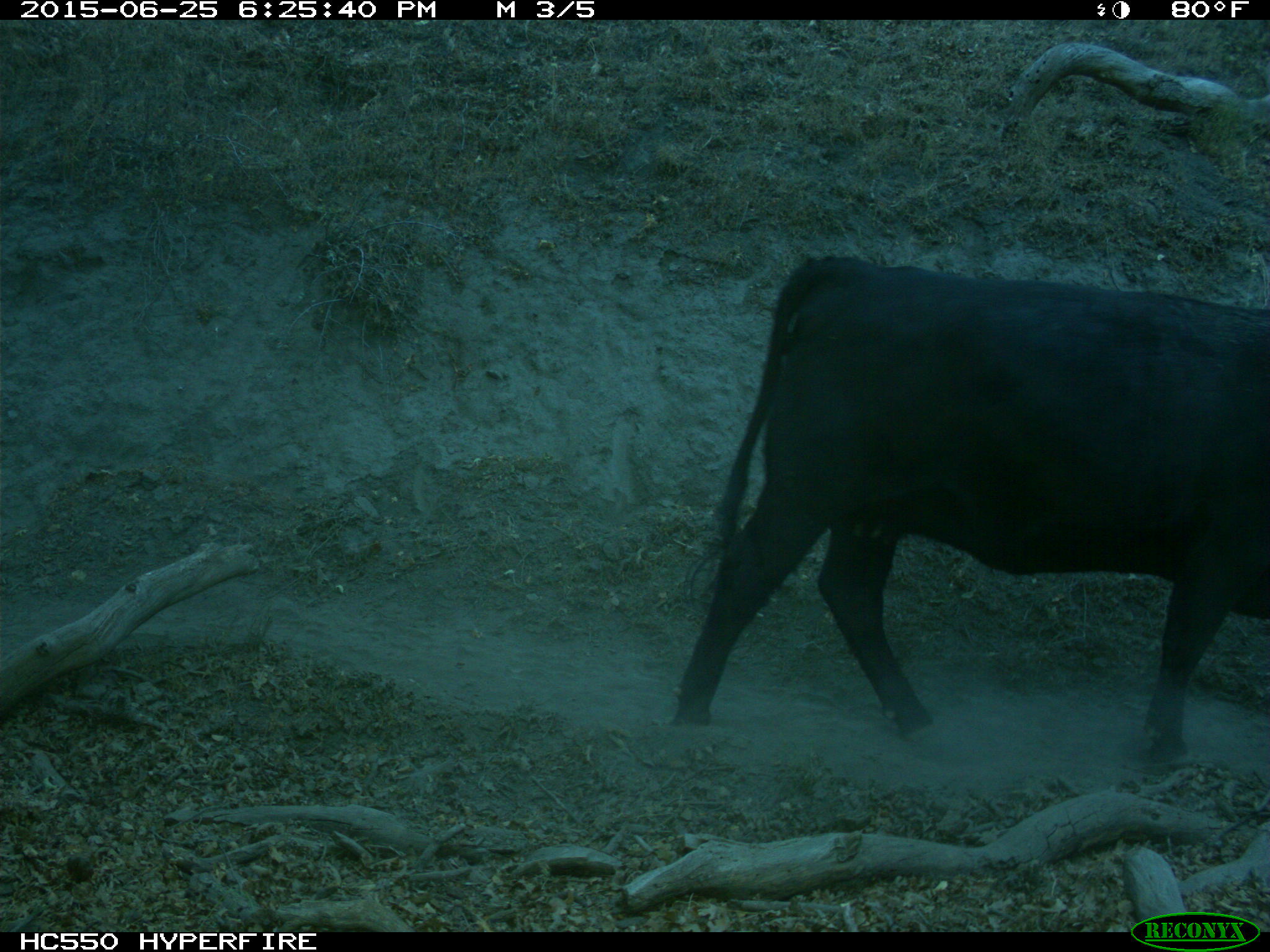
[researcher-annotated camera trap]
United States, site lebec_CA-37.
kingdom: Animalia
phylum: Chordata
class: Mammalia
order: Artiodactyla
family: Bovidae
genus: Bos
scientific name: Bos taurus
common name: domestic cow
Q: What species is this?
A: Bos taurus (domestic cow).